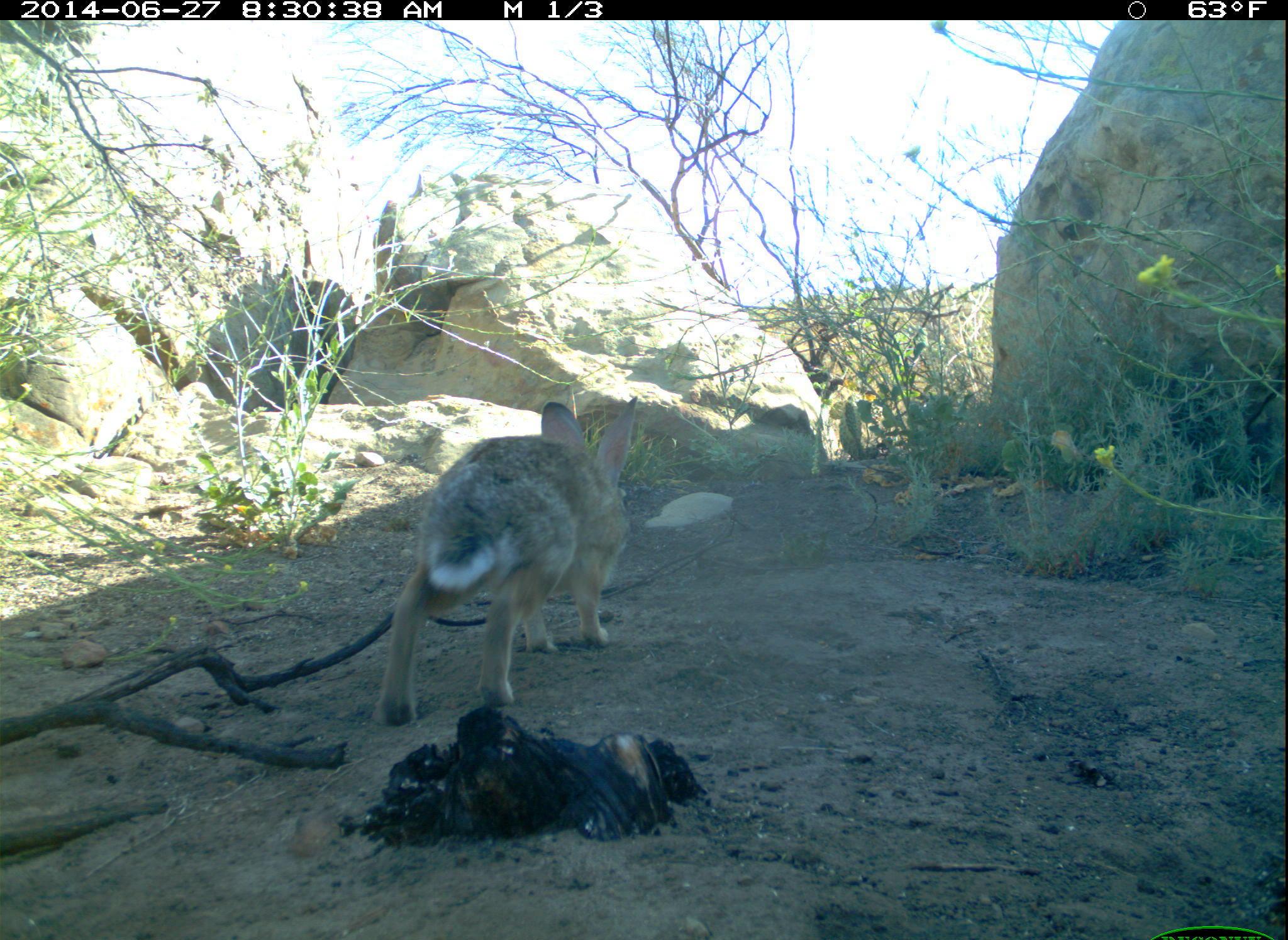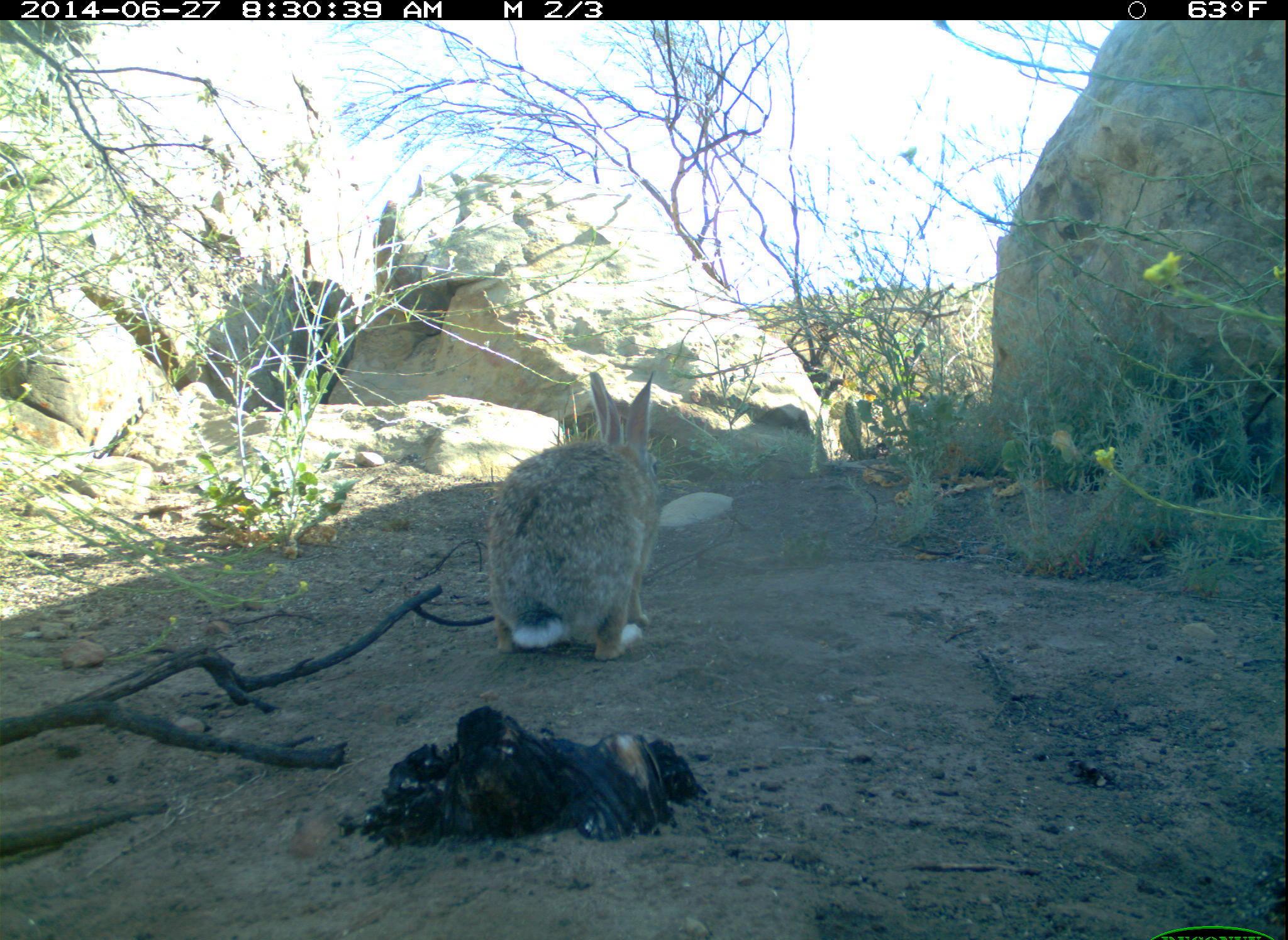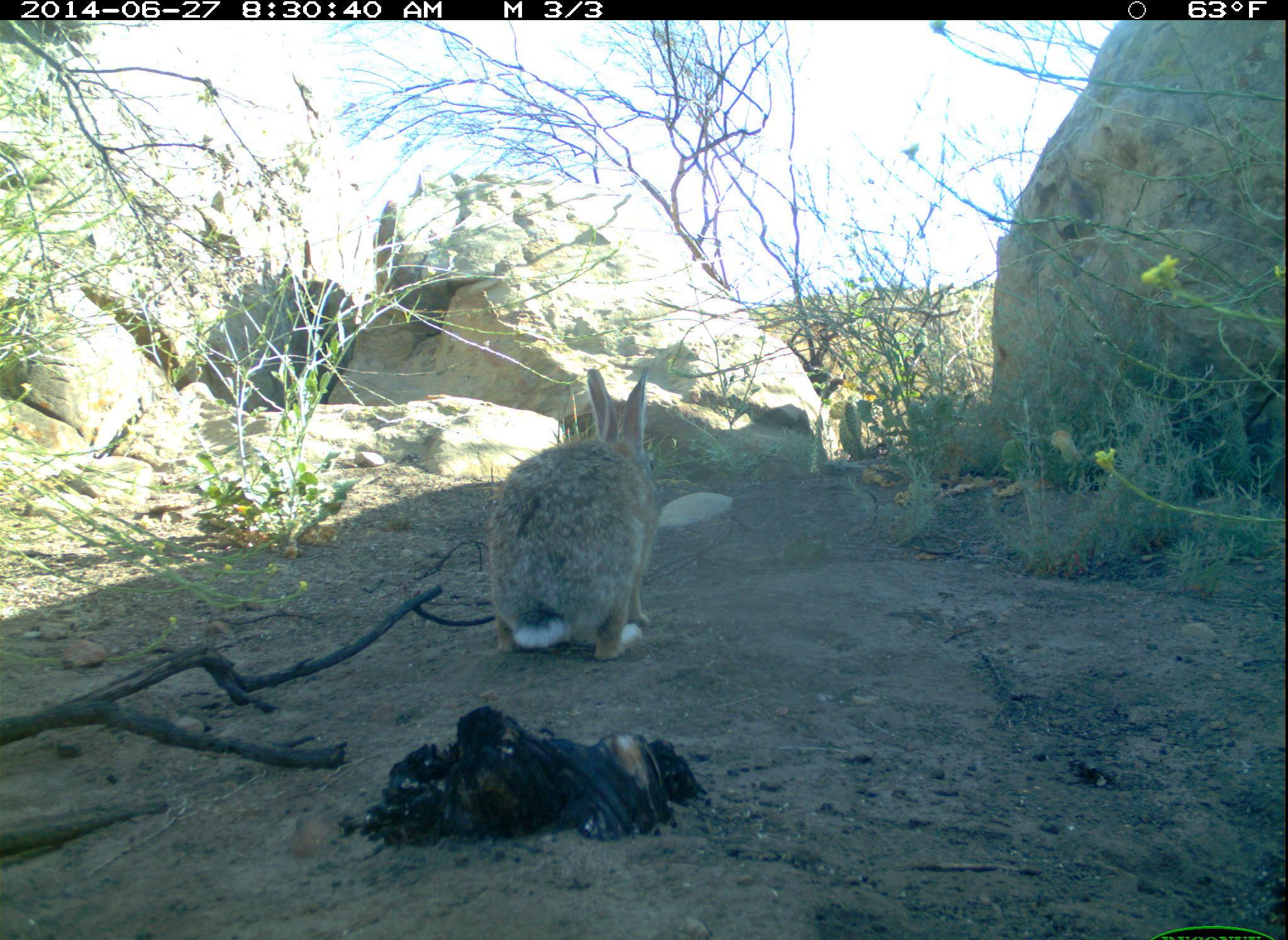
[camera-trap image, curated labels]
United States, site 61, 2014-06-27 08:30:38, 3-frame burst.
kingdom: Animalia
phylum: Chordata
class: Mammalia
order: Lagomorpha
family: Leporidae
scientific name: Leporidae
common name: rabbits and hares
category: rabbit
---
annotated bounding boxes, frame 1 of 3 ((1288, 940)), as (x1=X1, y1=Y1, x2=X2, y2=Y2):
rabbit: (x1=354, y1=372, x2=644, y2=736)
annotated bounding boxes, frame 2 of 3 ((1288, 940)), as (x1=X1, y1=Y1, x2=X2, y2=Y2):
rabbit: (x1=475, y1=364, x2=665, y2=664)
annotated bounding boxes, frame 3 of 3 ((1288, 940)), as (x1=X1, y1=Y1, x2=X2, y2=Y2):
rabbit: (x1=483, y1=356, x2=667, y2=667)